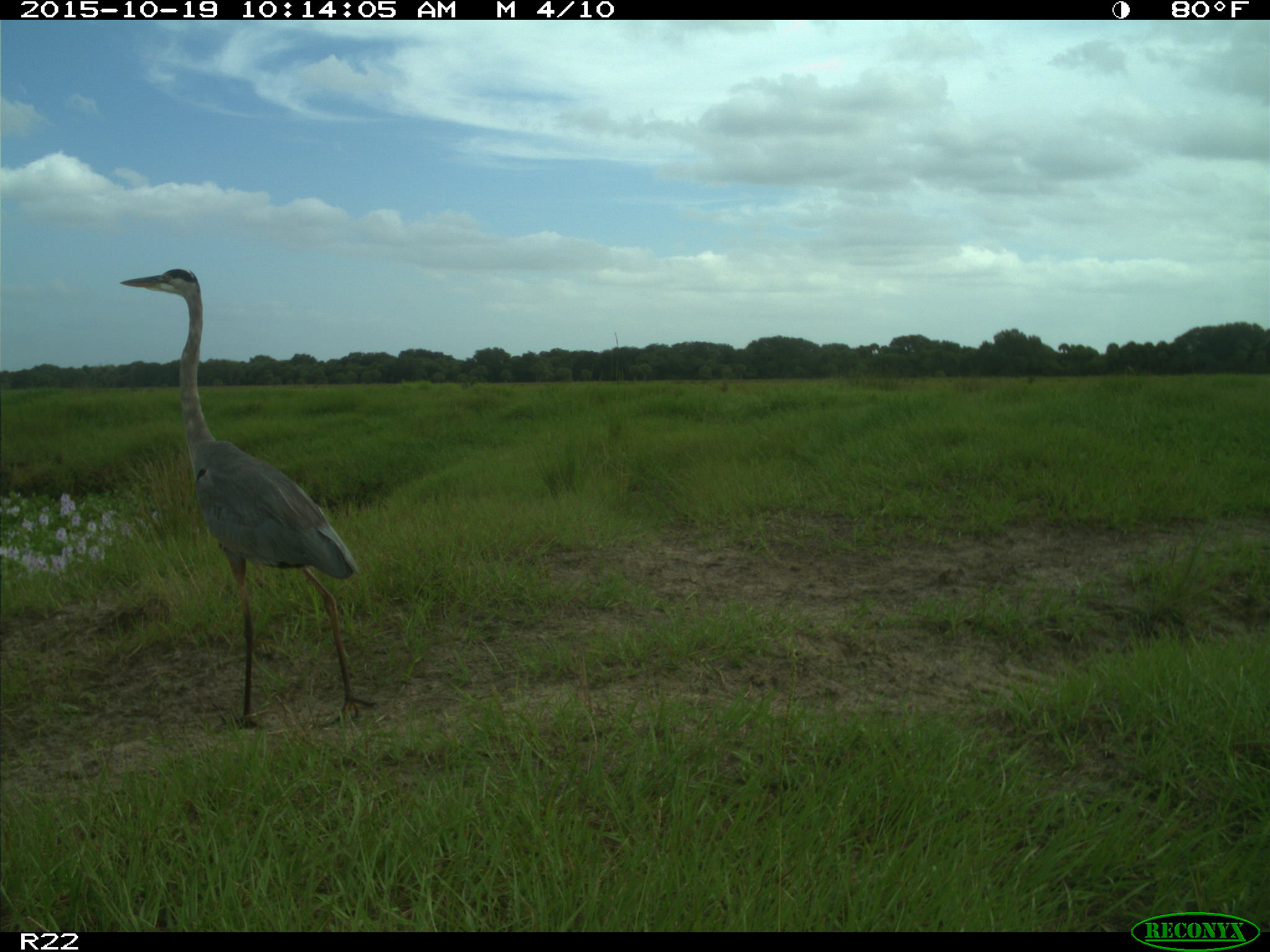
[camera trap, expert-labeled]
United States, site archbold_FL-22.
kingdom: Animalia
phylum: Chordata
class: Aves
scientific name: Aves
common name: birds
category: unidentified bird